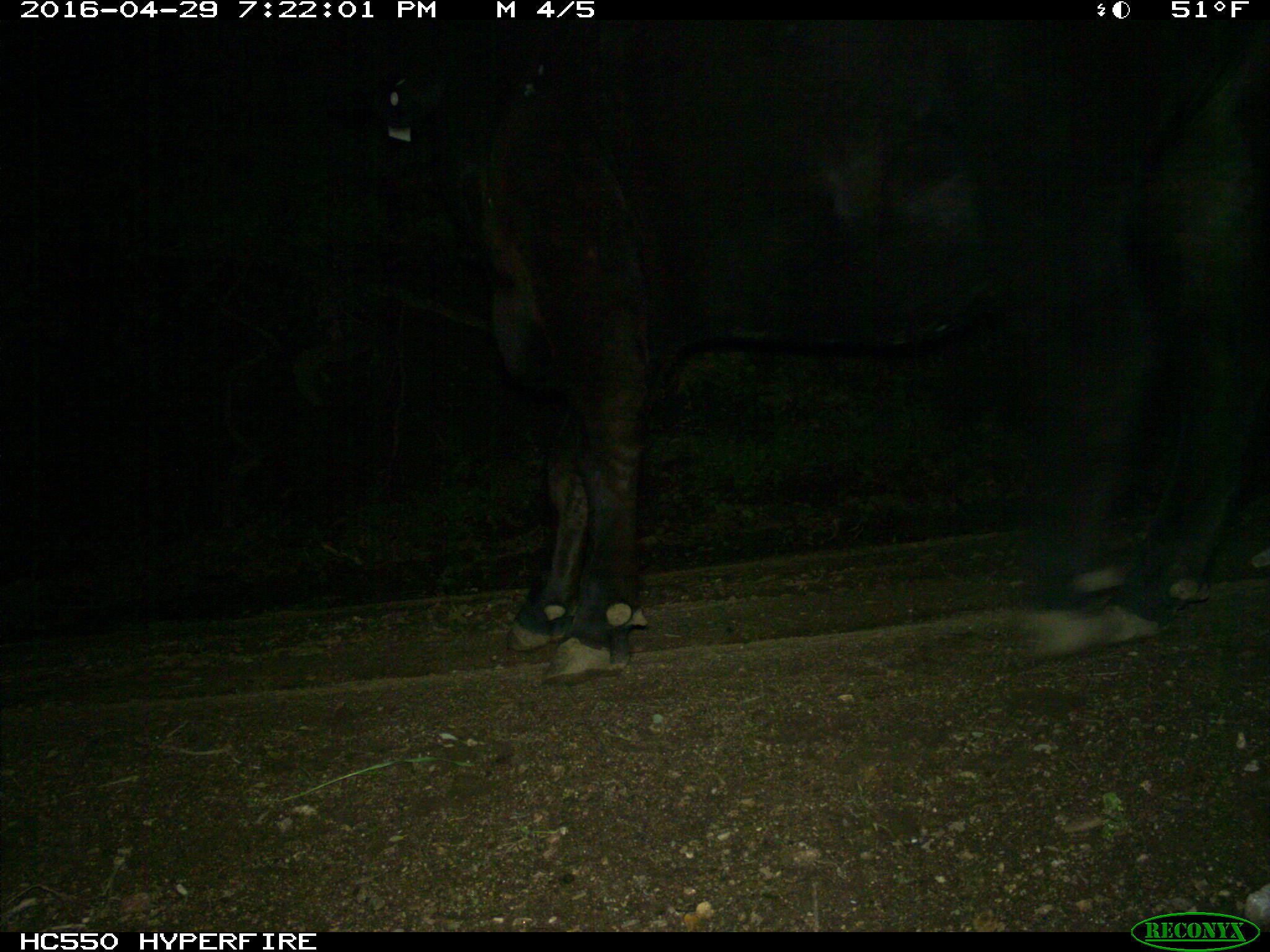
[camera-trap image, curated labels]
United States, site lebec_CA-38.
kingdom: Animalia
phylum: Chordata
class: Mammalia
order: Artiodactyla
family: Bovidae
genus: Bos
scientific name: Bos taurus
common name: domestic cow